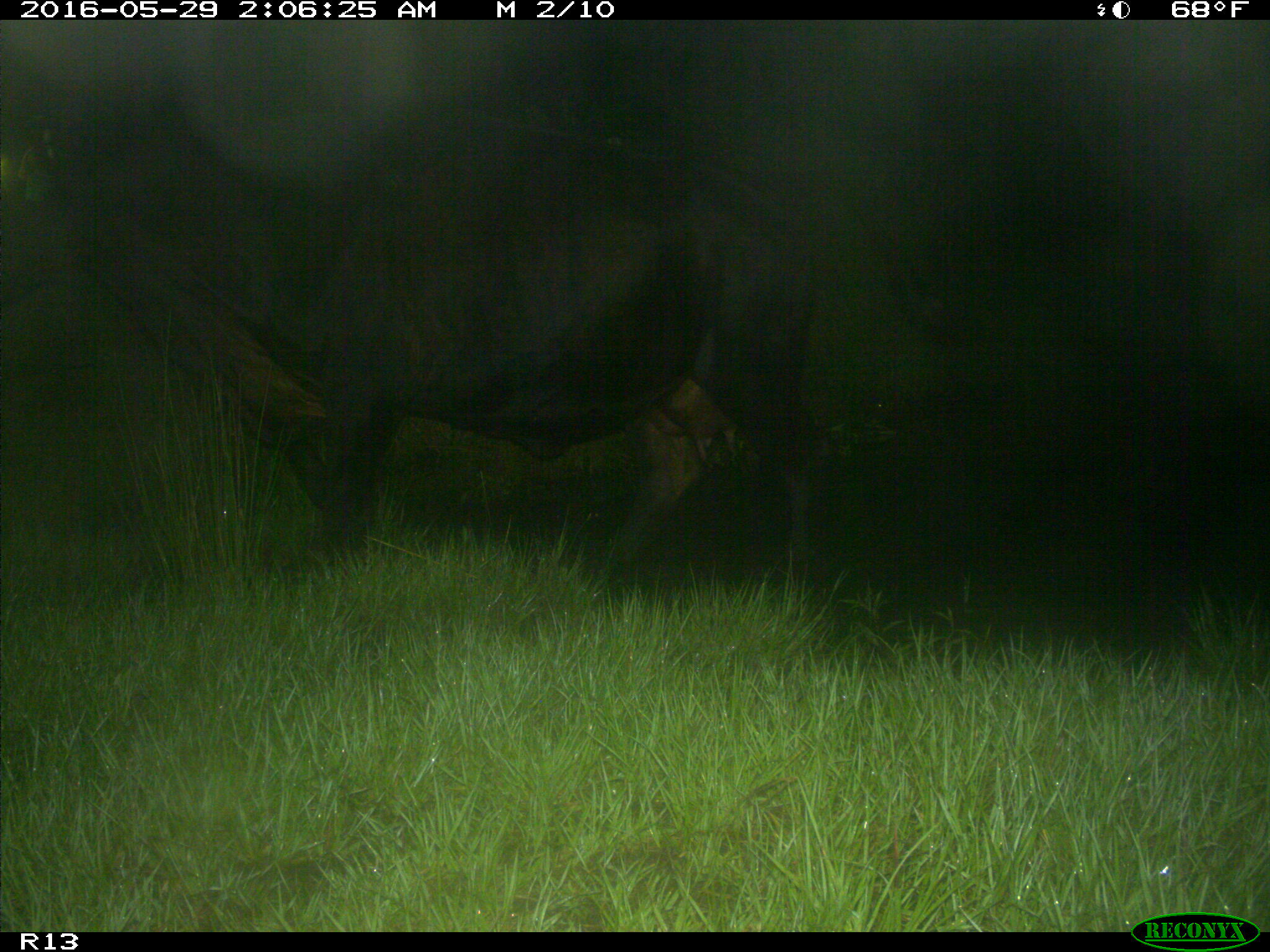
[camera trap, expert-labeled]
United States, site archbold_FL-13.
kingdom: Animalia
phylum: Chordata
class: Mammalia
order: Artiodactyla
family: Bovidae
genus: Bos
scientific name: Bos taurus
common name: domestic cow